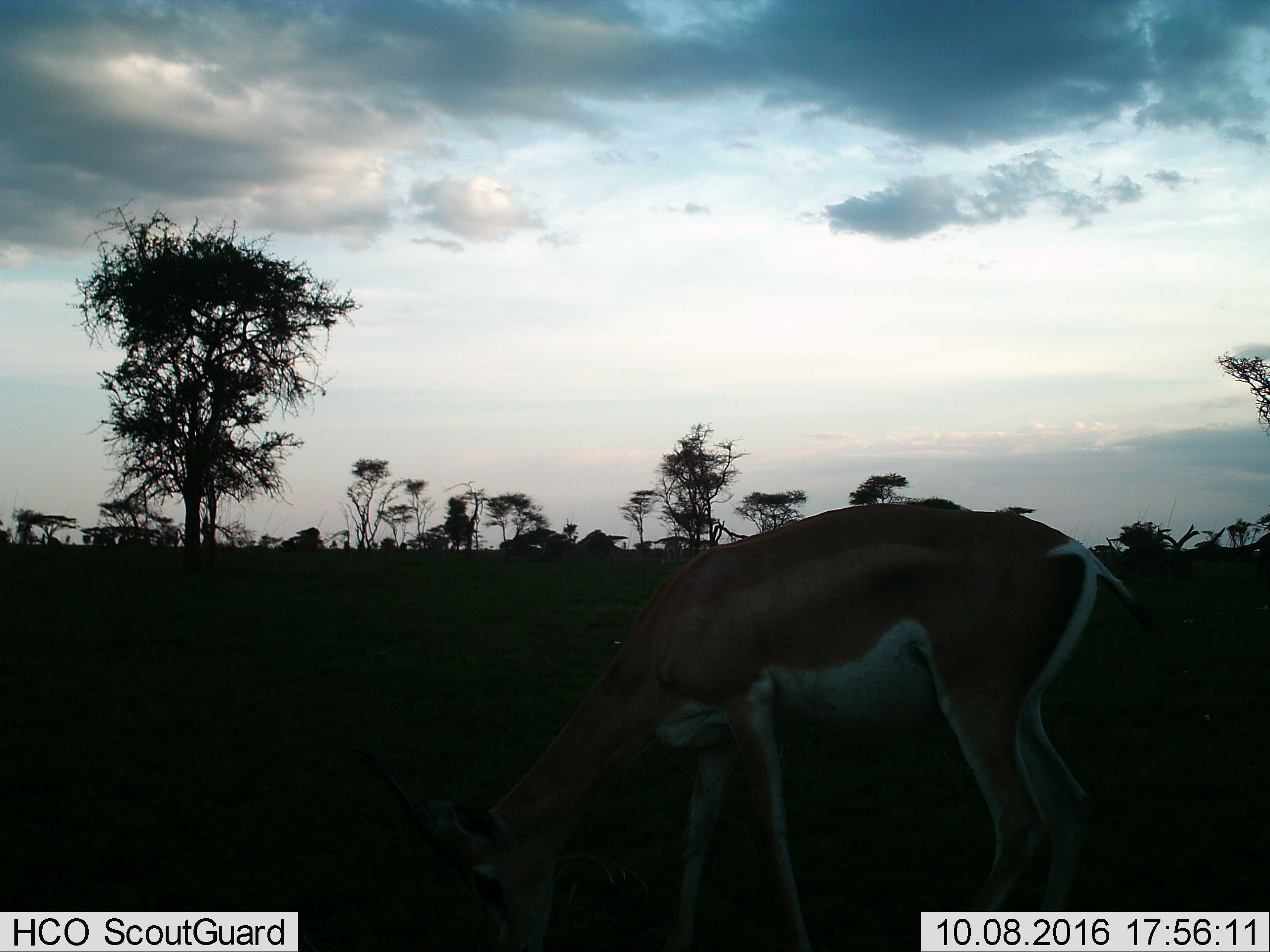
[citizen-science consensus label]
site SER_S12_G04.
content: unidentified animal